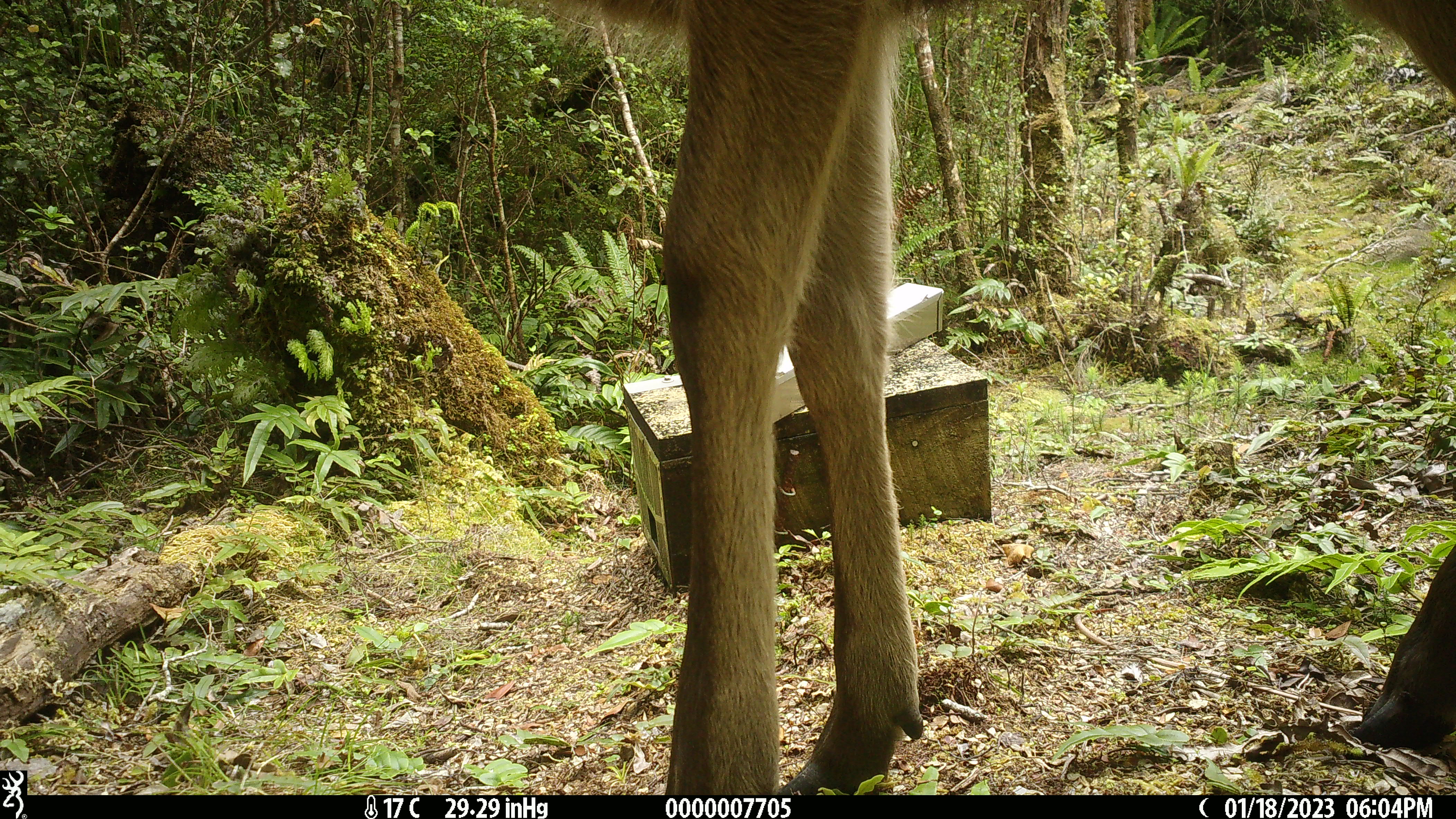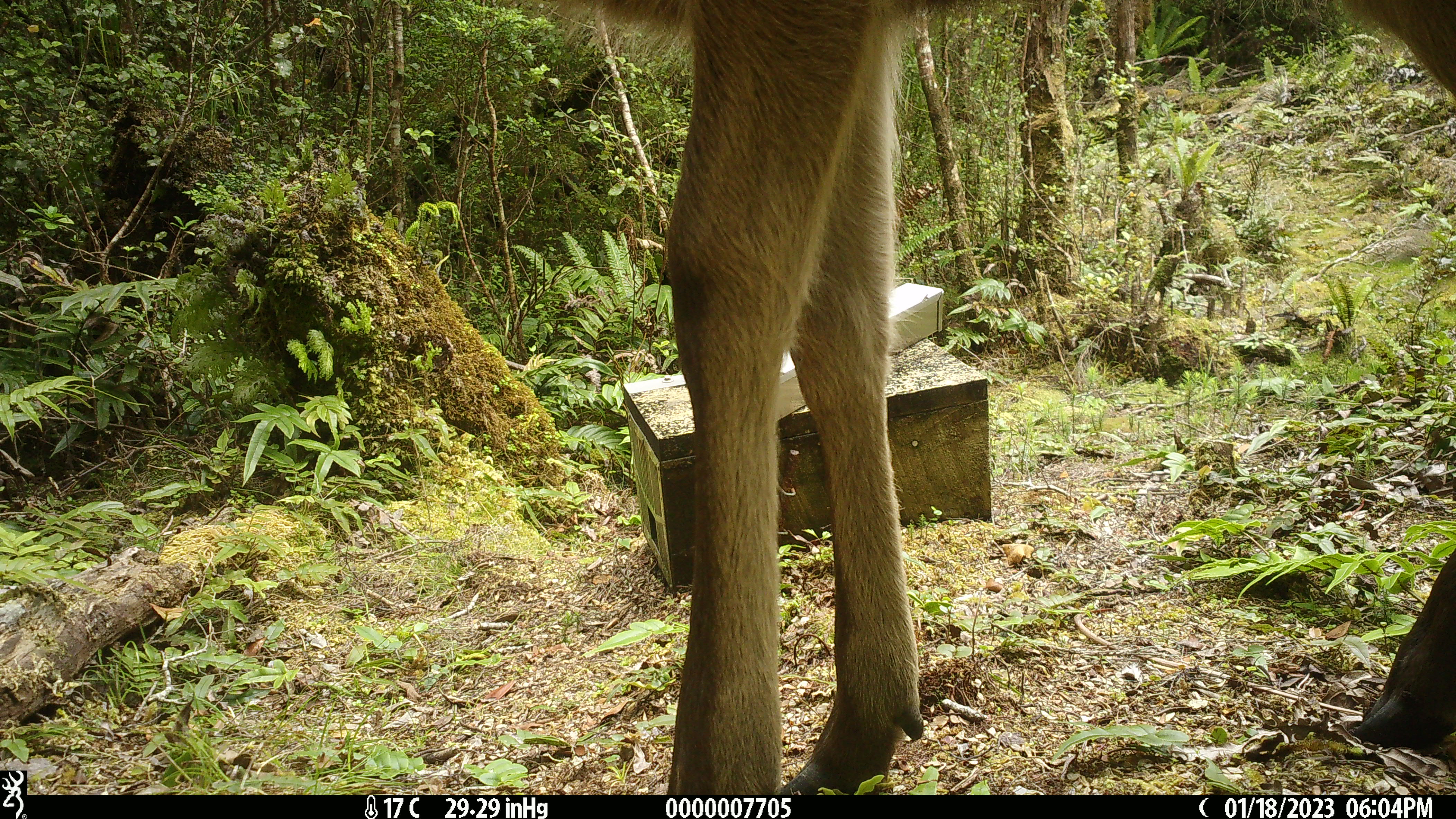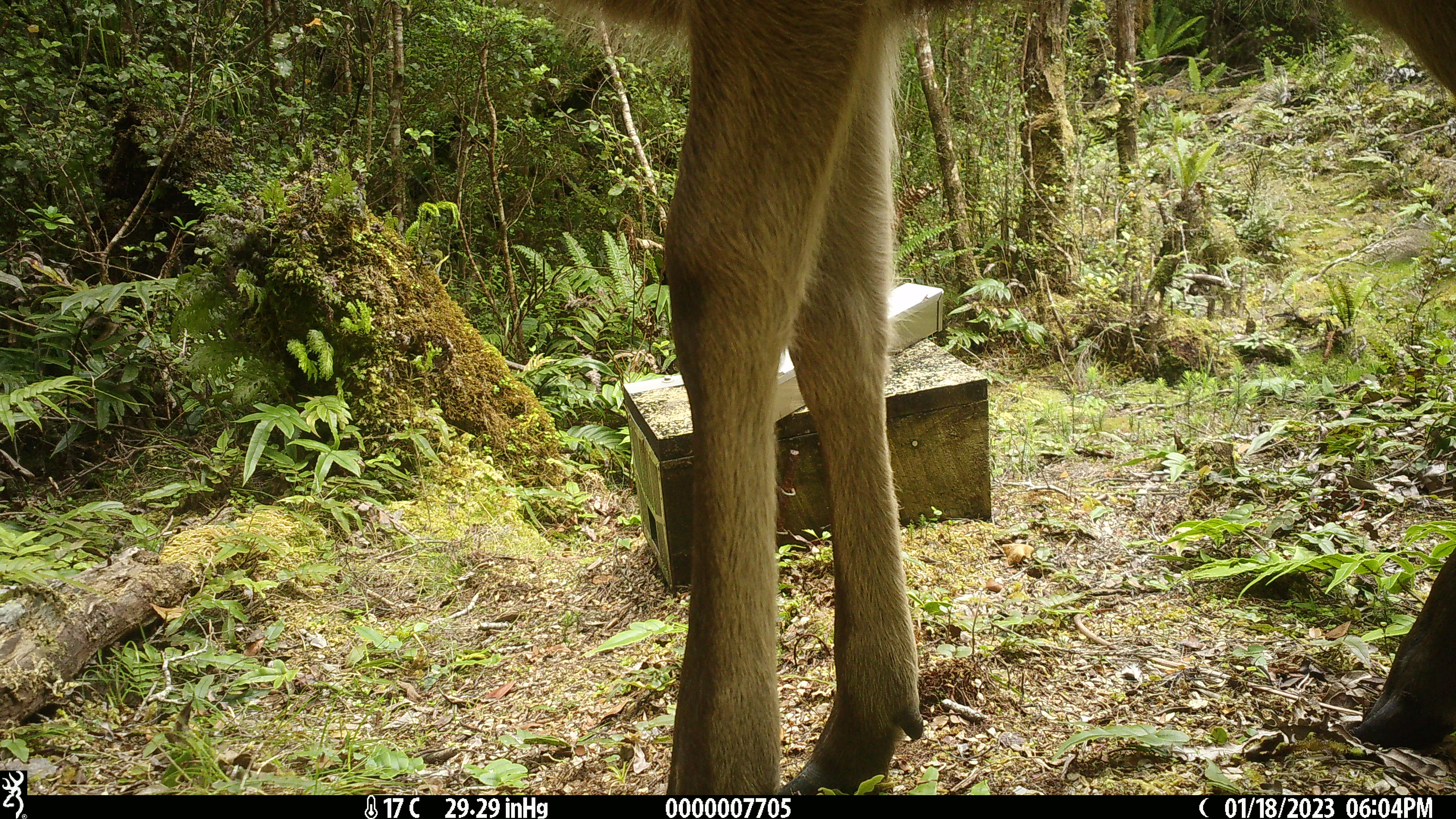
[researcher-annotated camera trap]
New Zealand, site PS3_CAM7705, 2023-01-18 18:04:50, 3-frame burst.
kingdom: Animalia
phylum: Chordata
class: Mammalia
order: Artiodactyla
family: Cervidae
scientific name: Cervidae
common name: deer